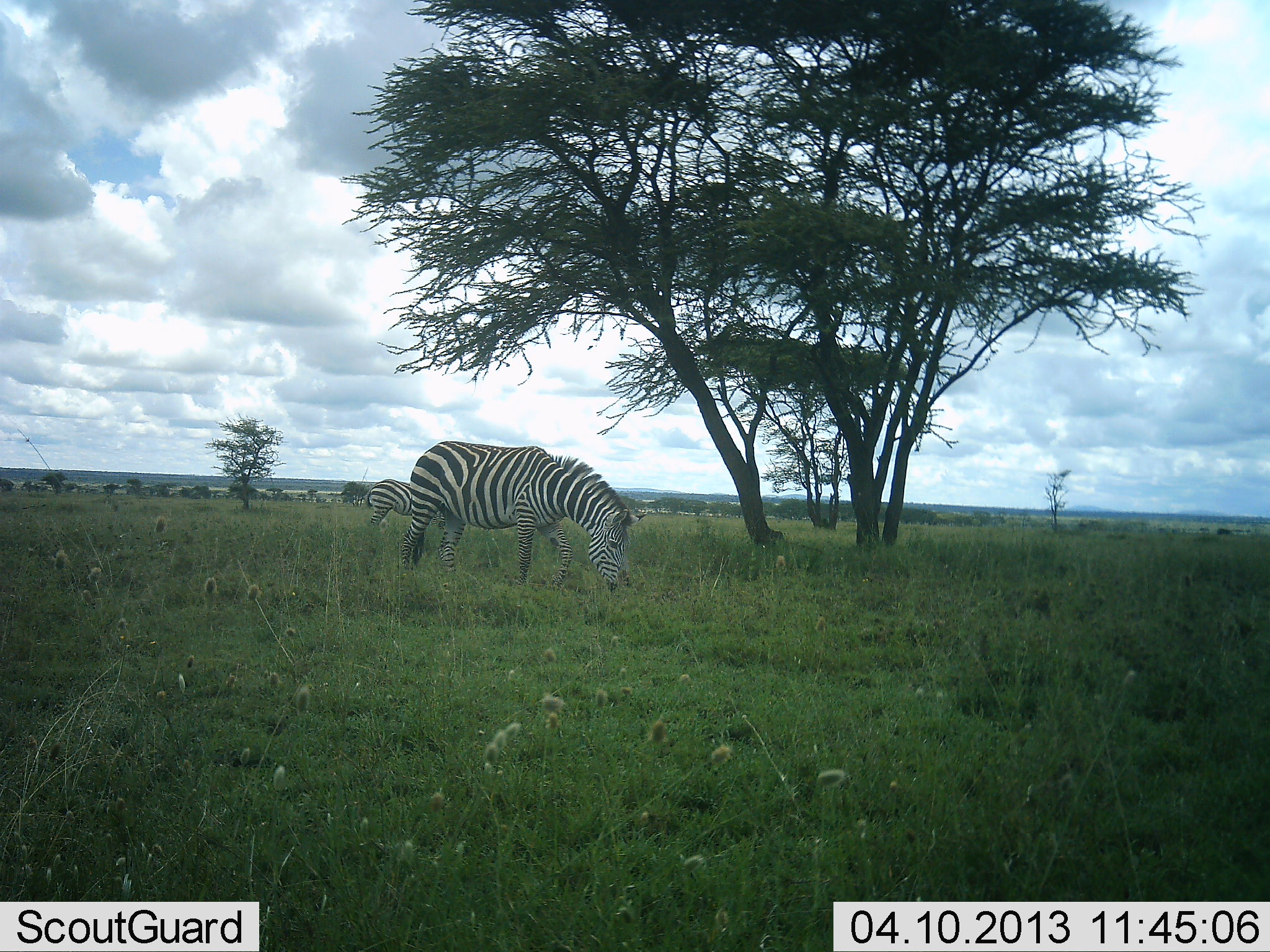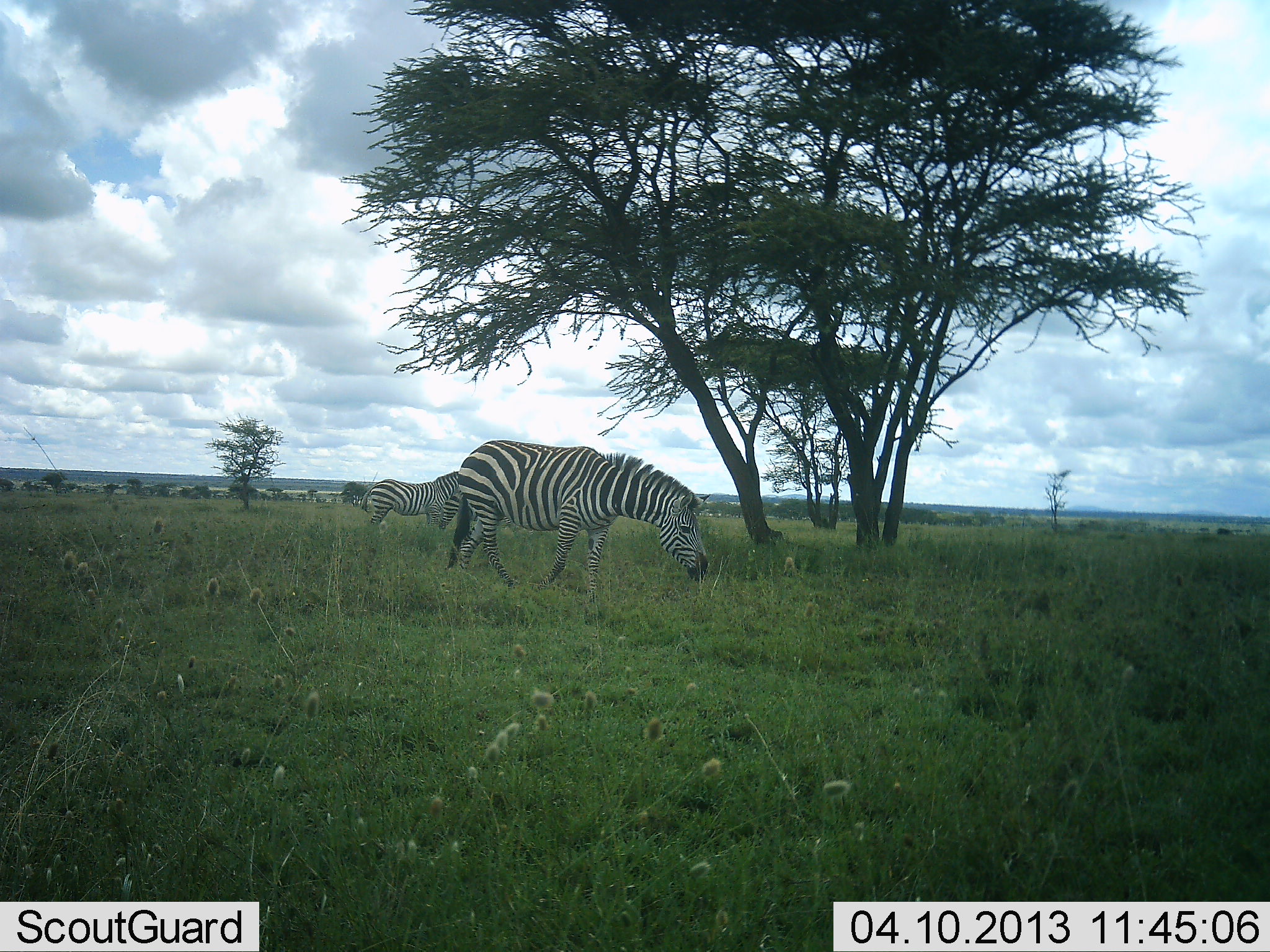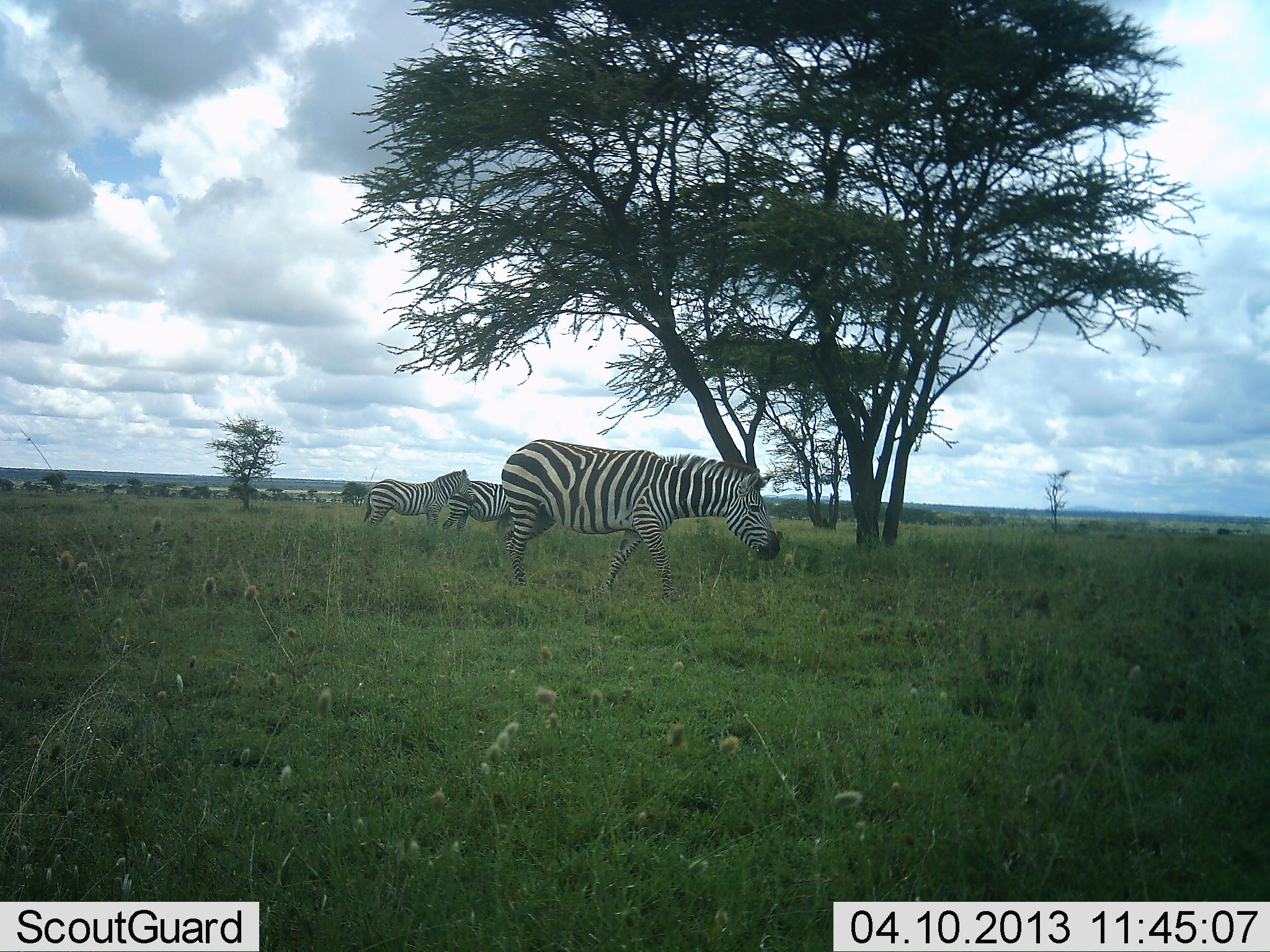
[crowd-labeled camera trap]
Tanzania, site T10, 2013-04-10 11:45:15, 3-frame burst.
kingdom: Animalia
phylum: Chordata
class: Mammalia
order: Perissodactyla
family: Equidae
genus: Equus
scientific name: Equus quagga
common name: plains zebra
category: zebra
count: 3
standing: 61%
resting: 0%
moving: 50%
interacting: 0%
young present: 0%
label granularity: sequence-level